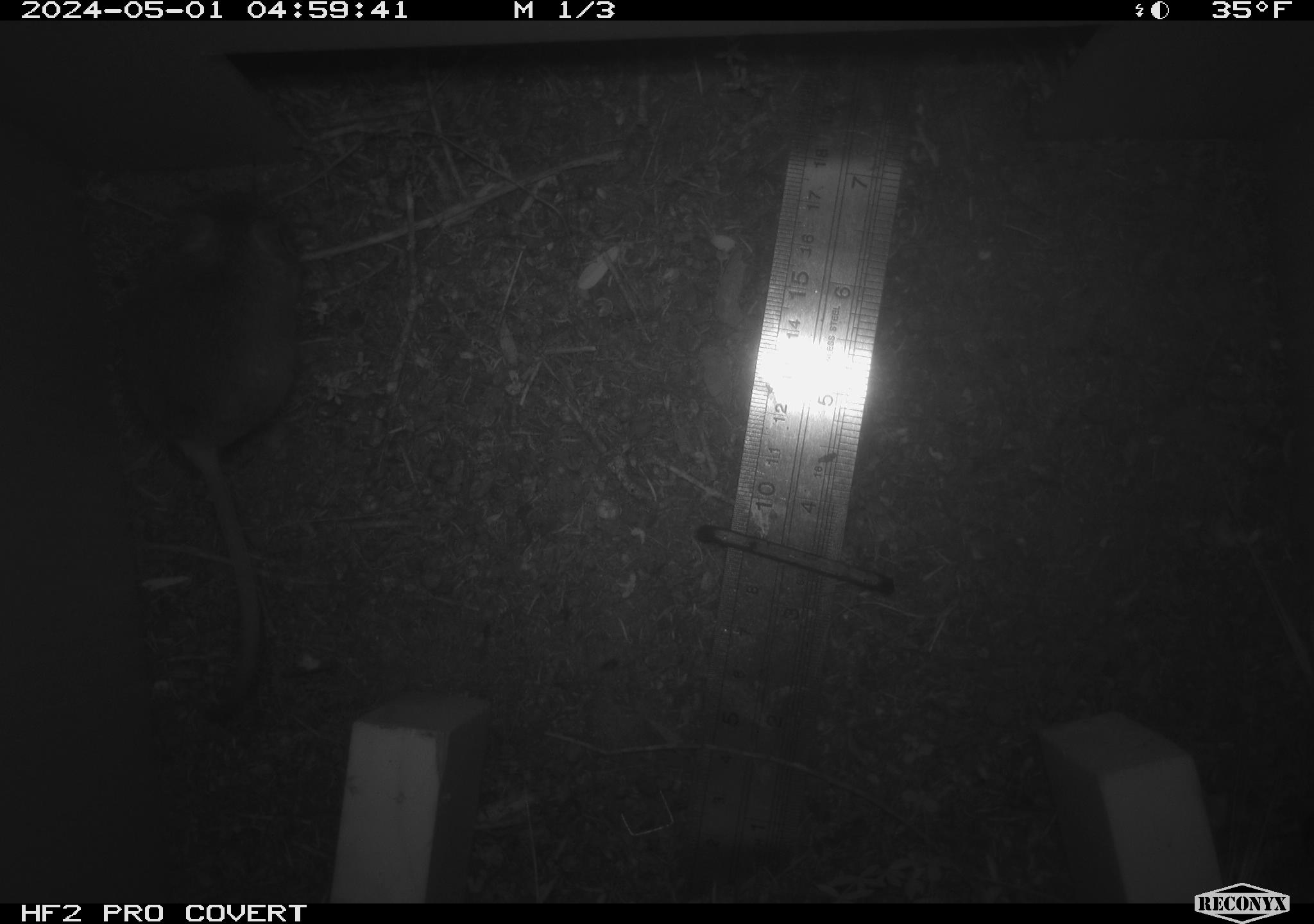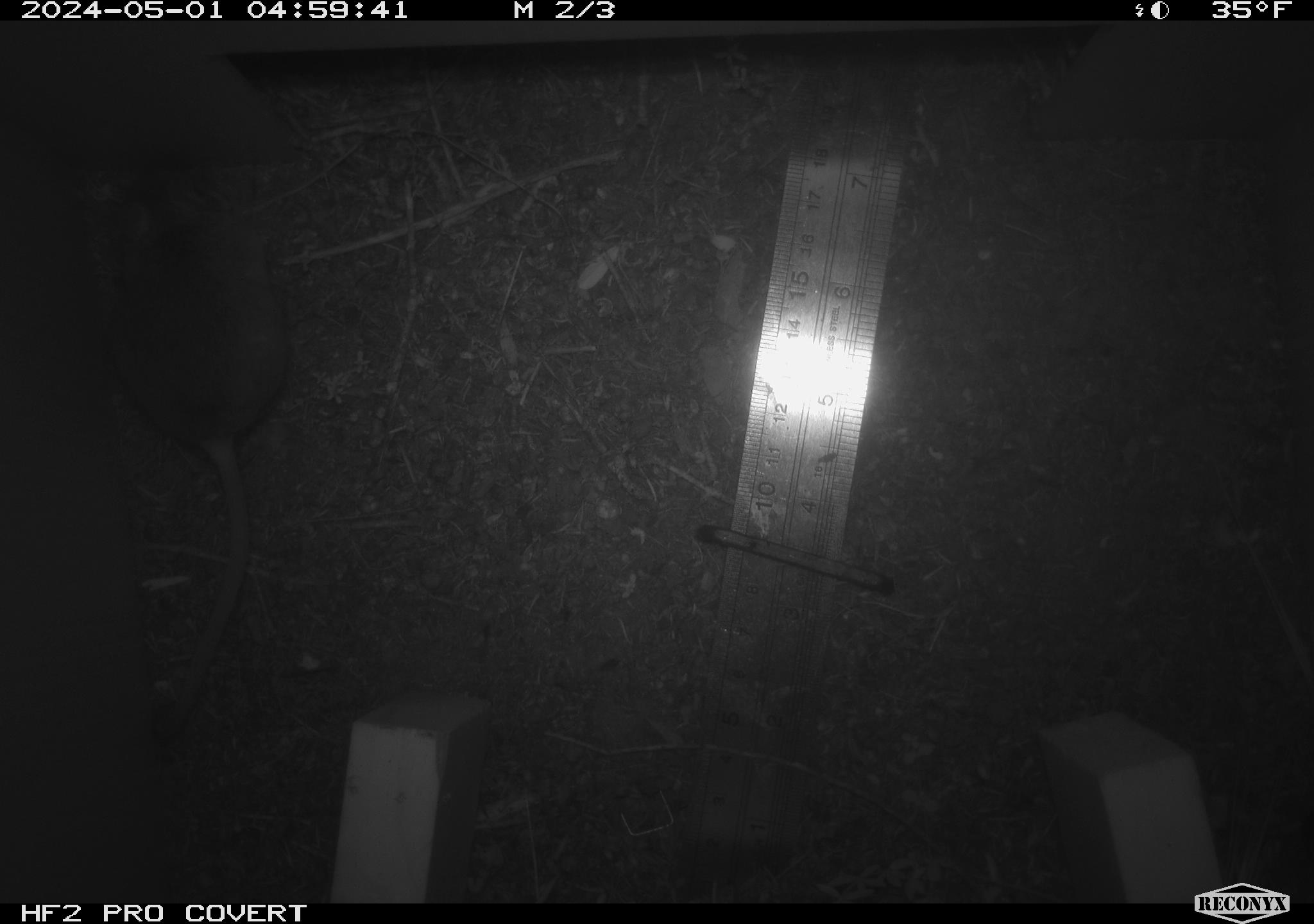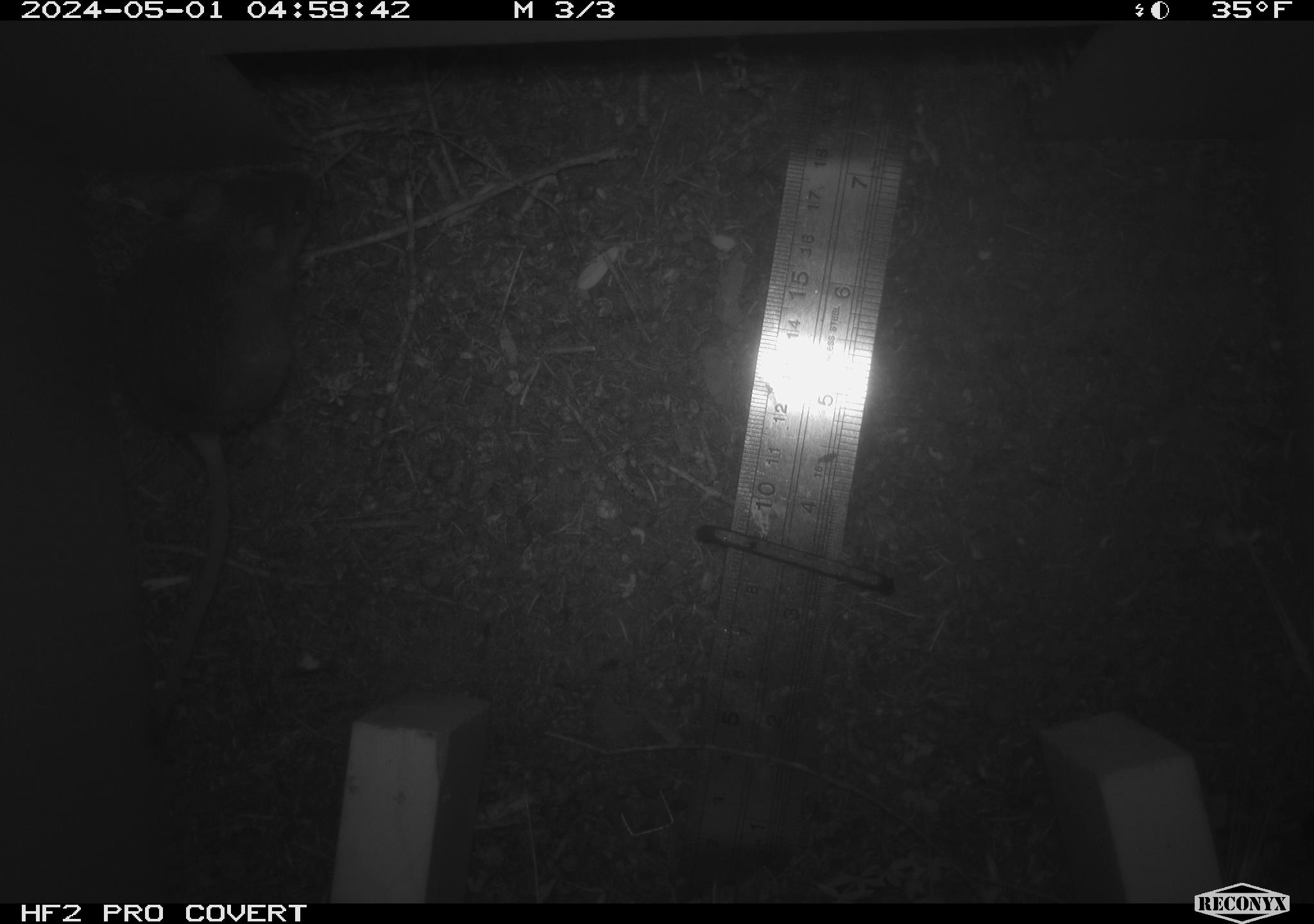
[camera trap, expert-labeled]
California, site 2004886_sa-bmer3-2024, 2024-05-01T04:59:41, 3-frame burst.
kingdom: Animalia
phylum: Chordata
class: Mammalia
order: Rodentia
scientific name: Rodentia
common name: mouse species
Mouse species (Rodentia).